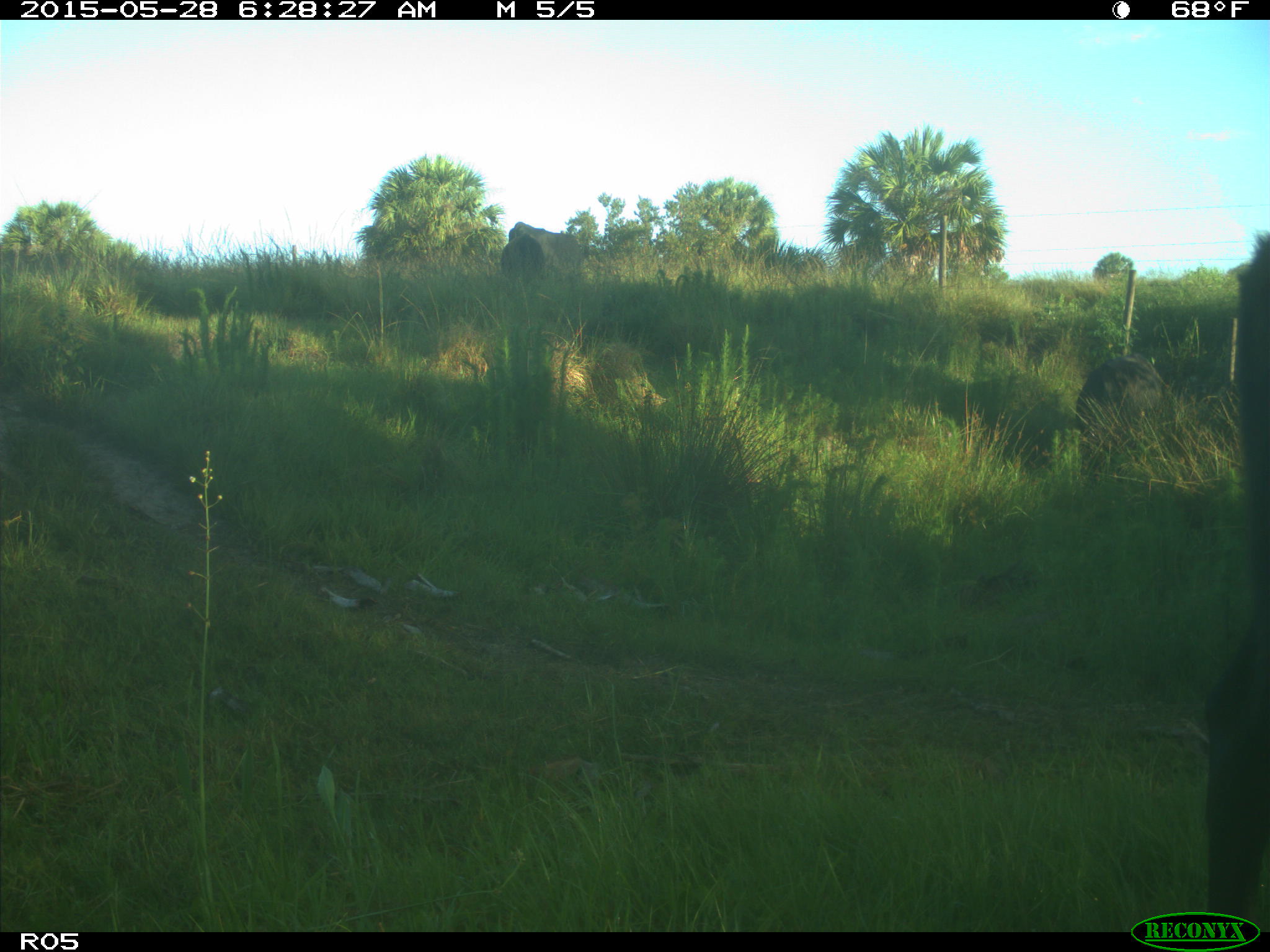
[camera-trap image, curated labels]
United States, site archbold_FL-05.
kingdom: Animalia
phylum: Chordata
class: Mammalia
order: Artiodactyla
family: Bovidae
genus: Bos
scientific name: Bos taurus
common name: domestic cow